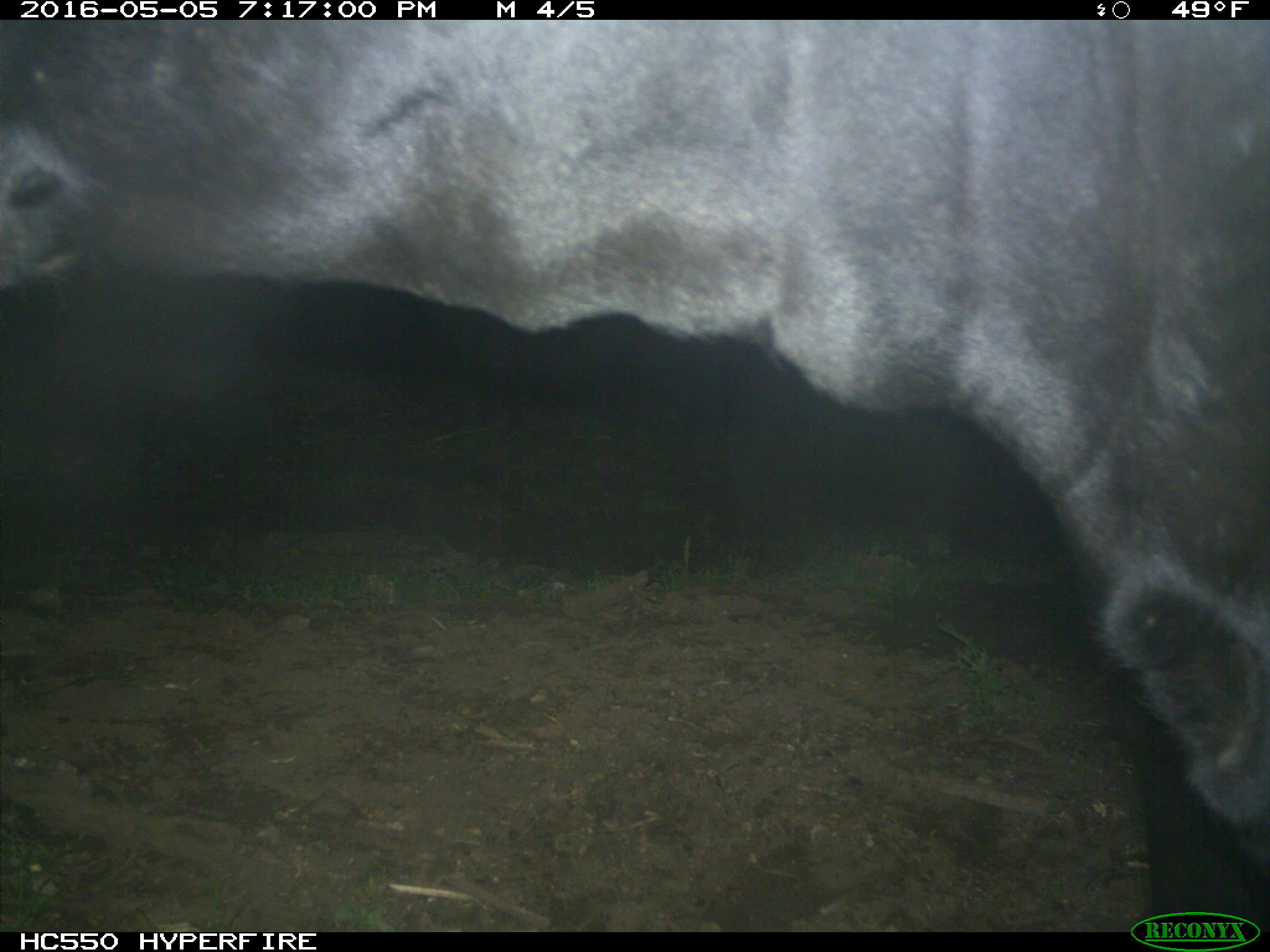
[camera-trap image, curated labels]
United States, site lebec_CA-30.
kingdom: Animalia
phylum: Chordata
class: Mammalia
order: Artiodactyla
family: Bovidae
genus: Bos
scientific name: Bos taurus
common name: domestic cow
Bos taurus (domestic cow).